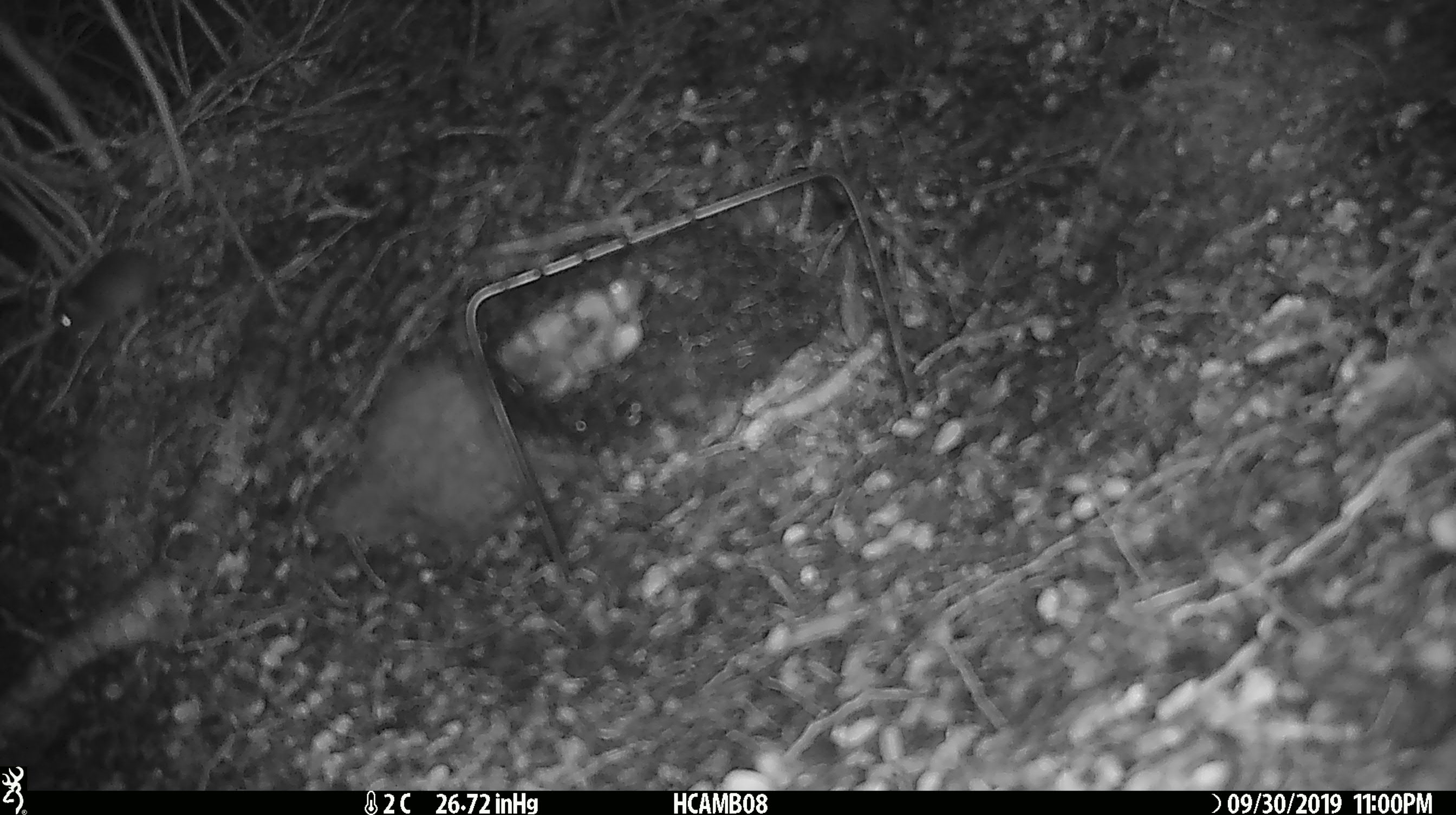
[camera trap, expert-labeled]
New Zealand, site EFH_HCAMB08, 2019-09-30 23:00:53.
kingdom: Animalia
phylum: Chordata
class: Mammalia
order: Rodentia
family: Muridae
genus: Mus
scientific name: Mus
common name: mouse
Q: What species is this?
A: Mouse (Mus).